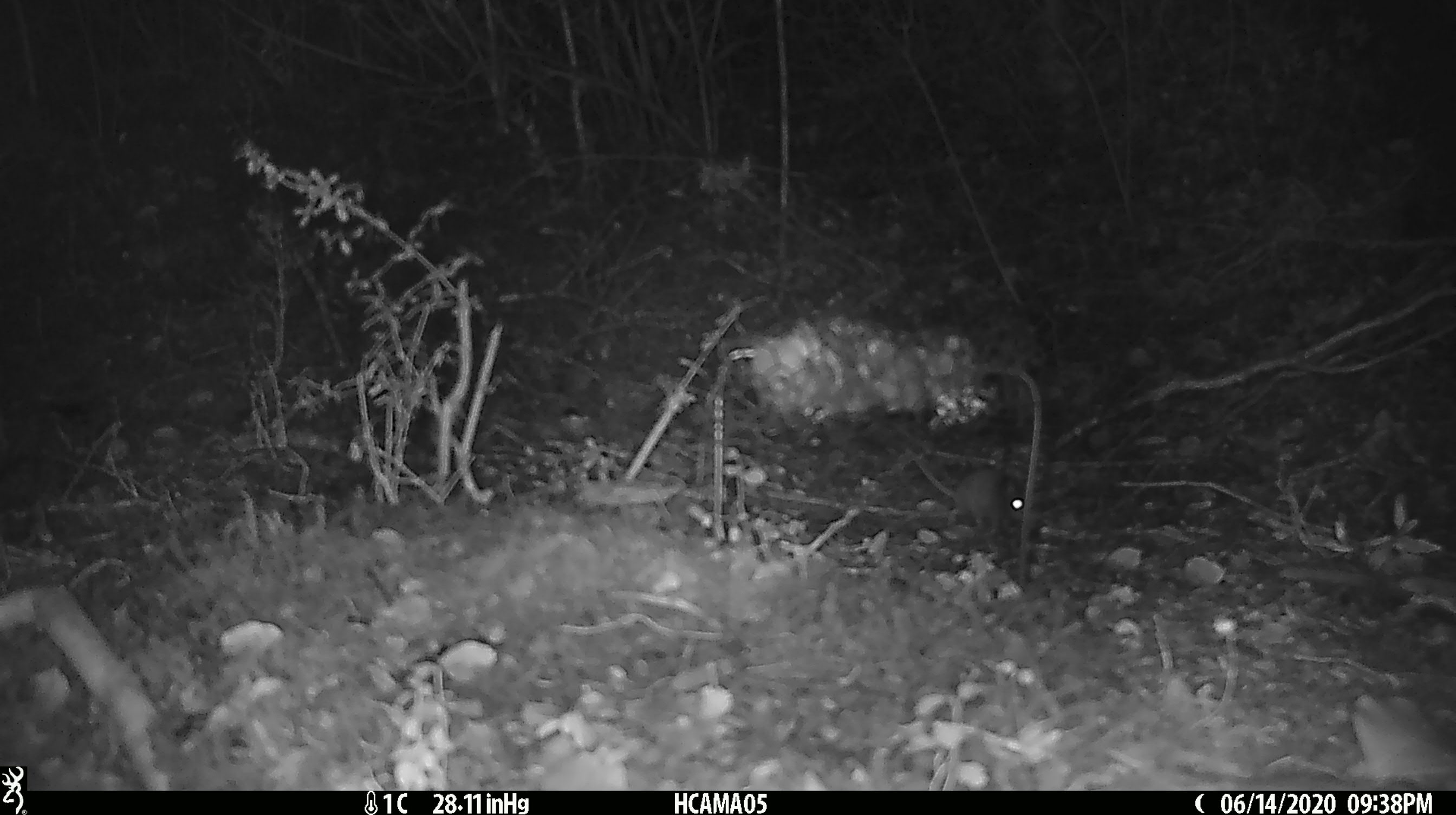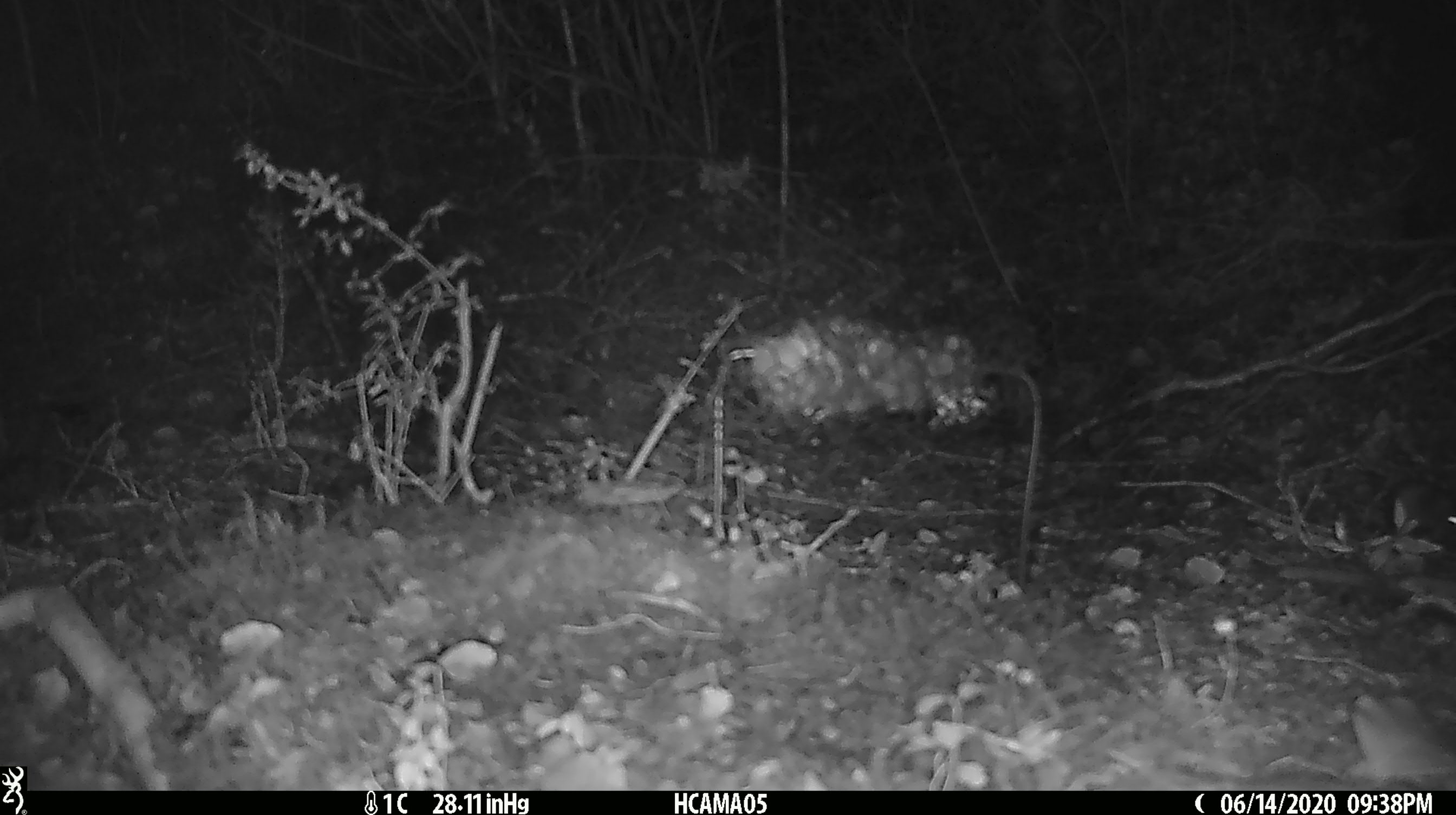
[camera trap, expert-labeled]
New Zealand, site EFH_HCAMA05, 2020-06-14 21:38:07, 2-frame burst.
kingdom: Animalia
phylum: Chordata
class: Mammalia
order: Rodentia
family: Muridae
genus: Mus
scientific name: Mus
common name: mouse